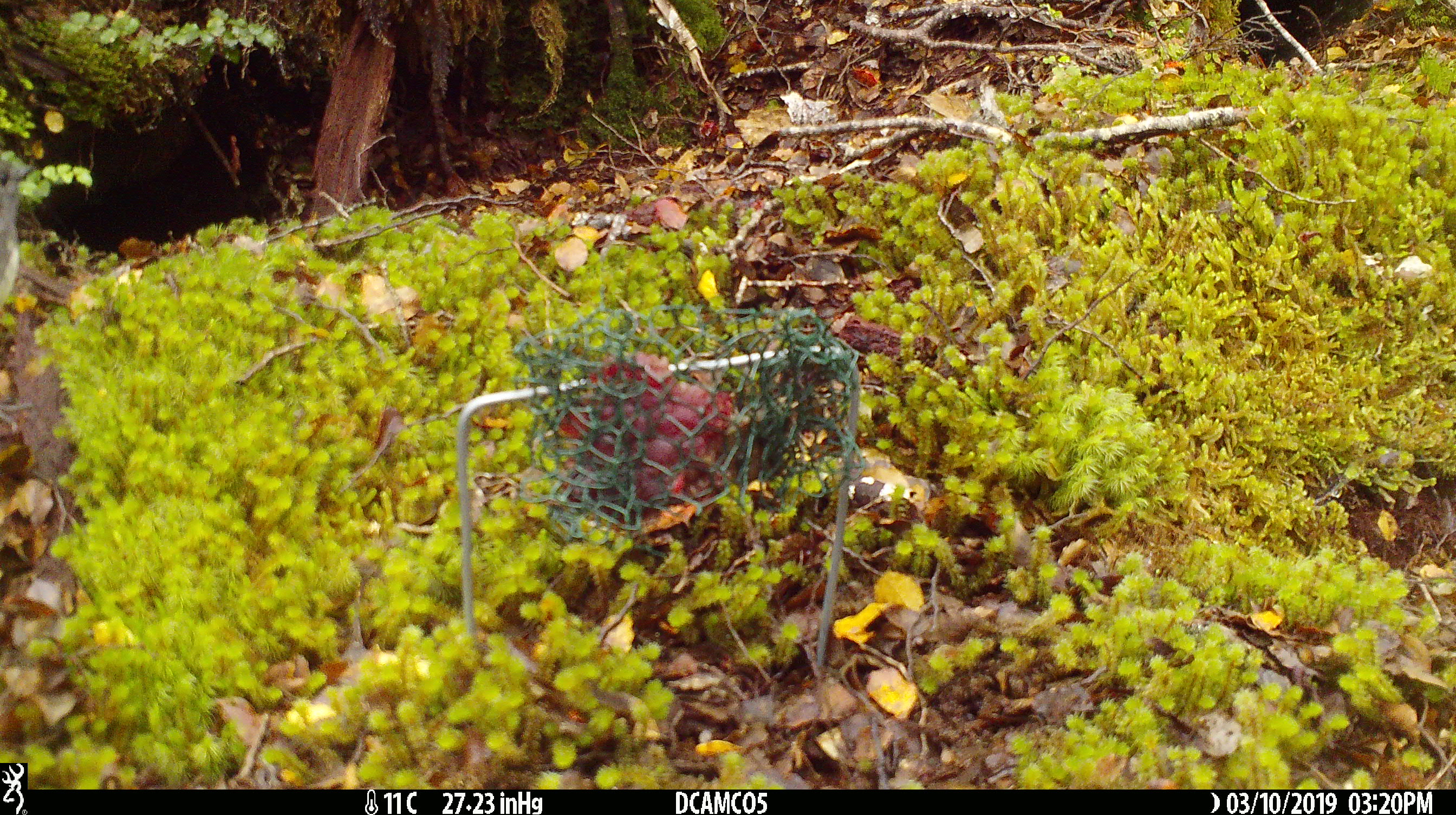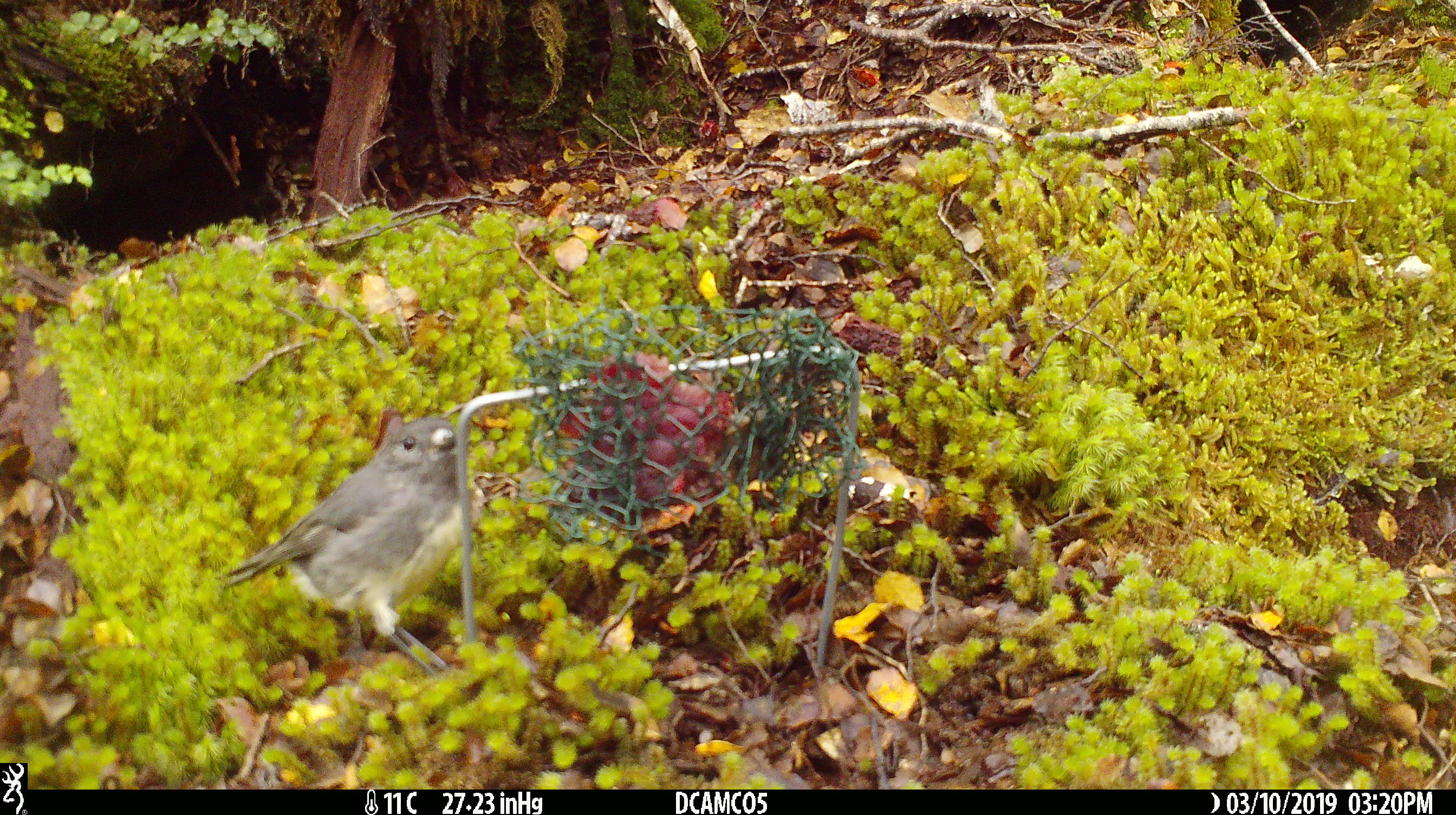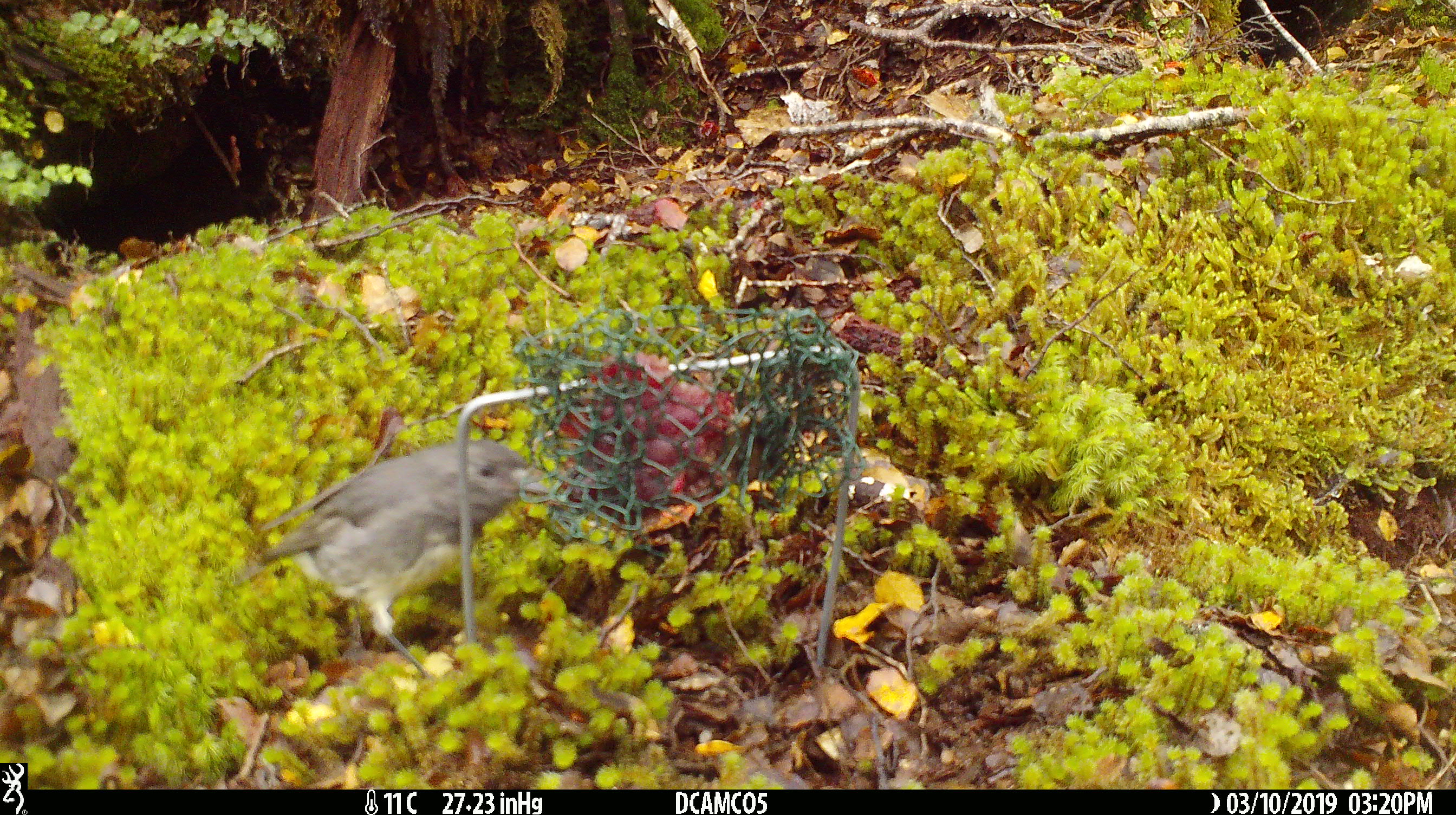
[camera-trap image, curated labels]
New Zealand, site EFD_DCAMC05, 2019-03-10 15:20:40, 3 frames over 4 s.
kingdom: Animalia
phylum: Chordata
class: Aves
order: Passeriformes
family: Petroicidae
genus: Petroica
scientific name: Petroica australis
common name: new zealand robin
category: robin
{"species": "robin (new zealand robin) (Petroica australis)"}